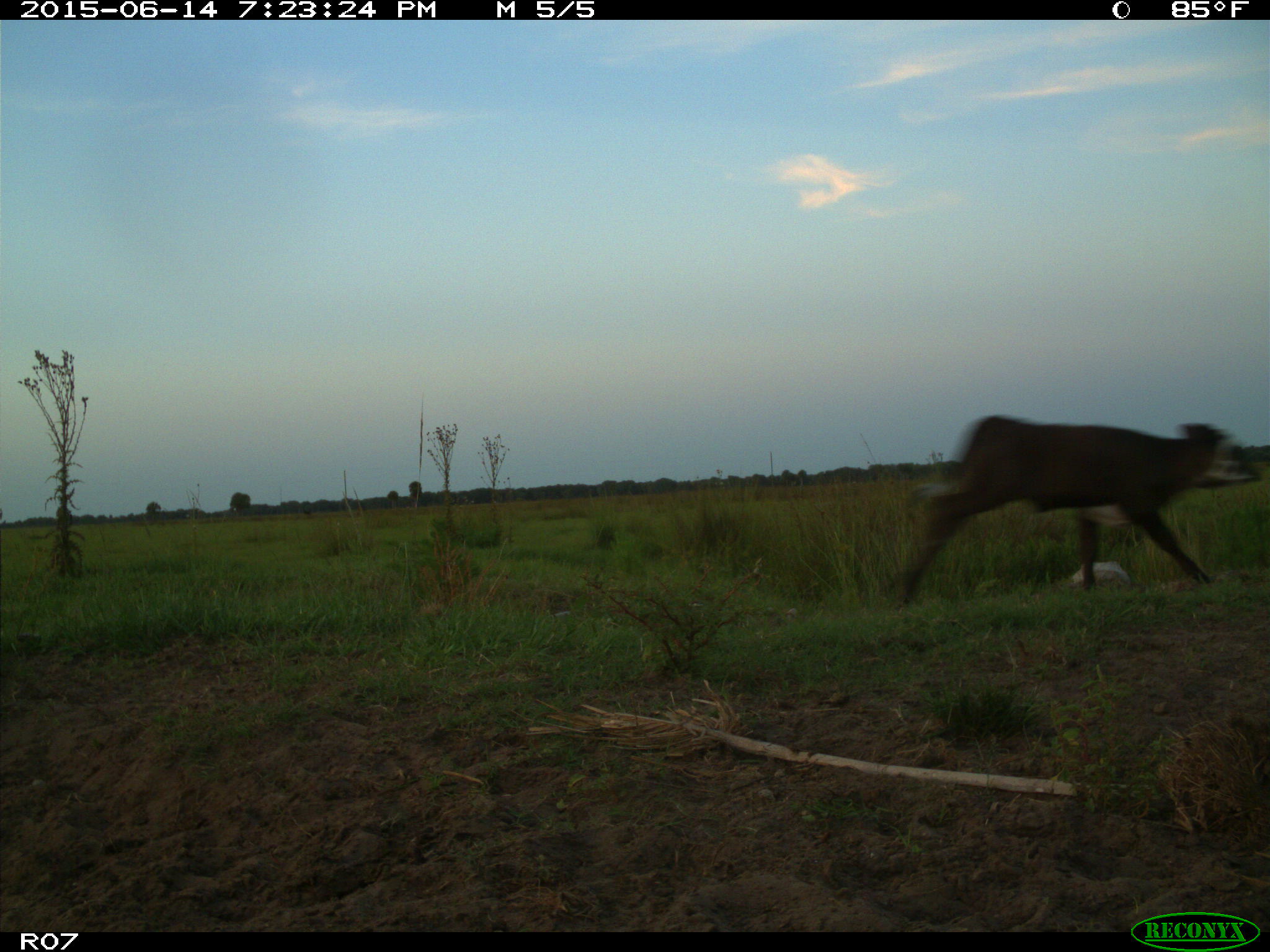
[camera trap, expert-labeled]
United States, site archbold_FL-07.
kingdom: Animalia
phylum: Chordata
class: Mammalia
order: Artiodactyla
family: Bovidae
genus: Bos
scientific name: Bos taurus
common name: domestic cow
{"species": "Bos taurus (domestic cow)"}